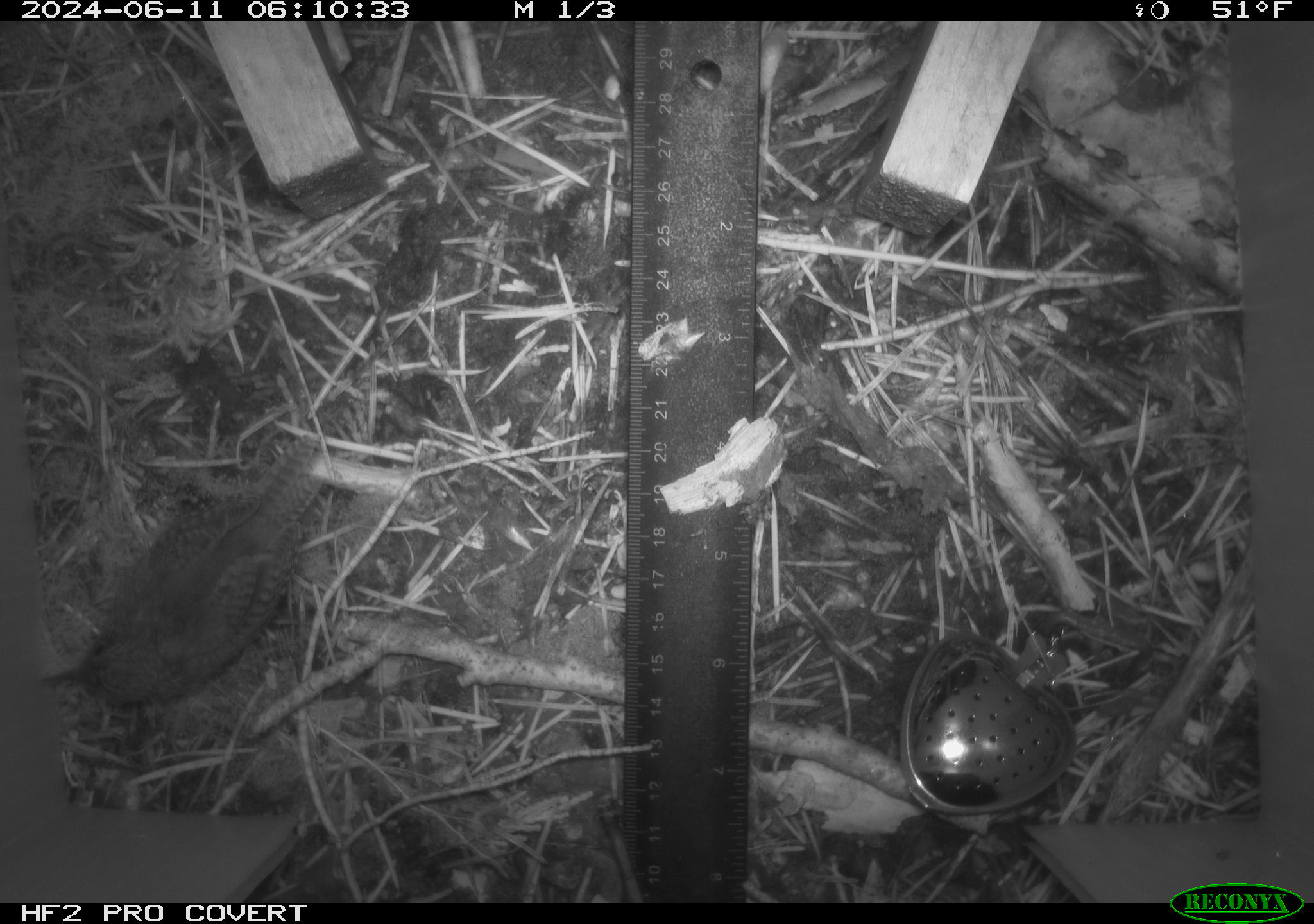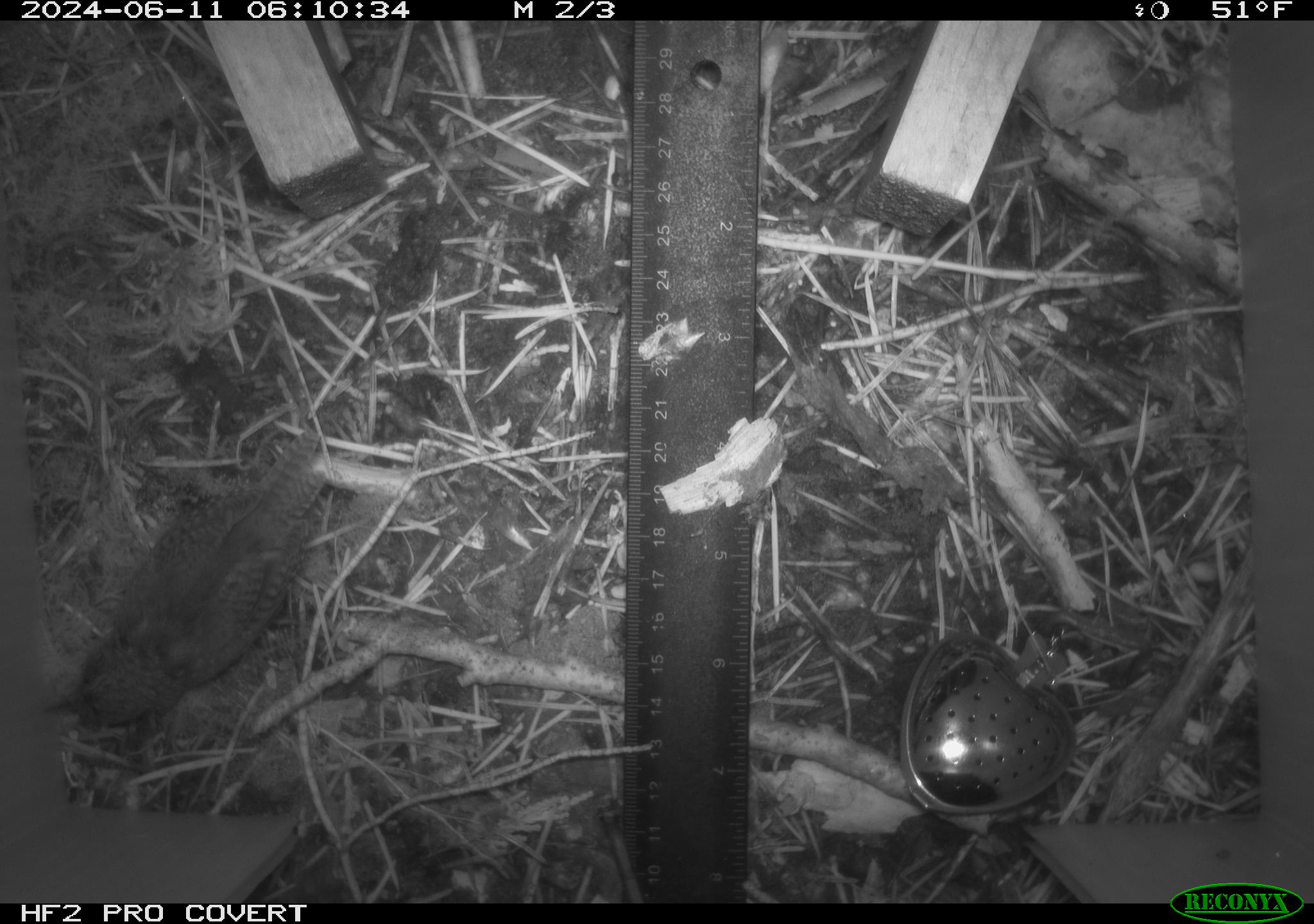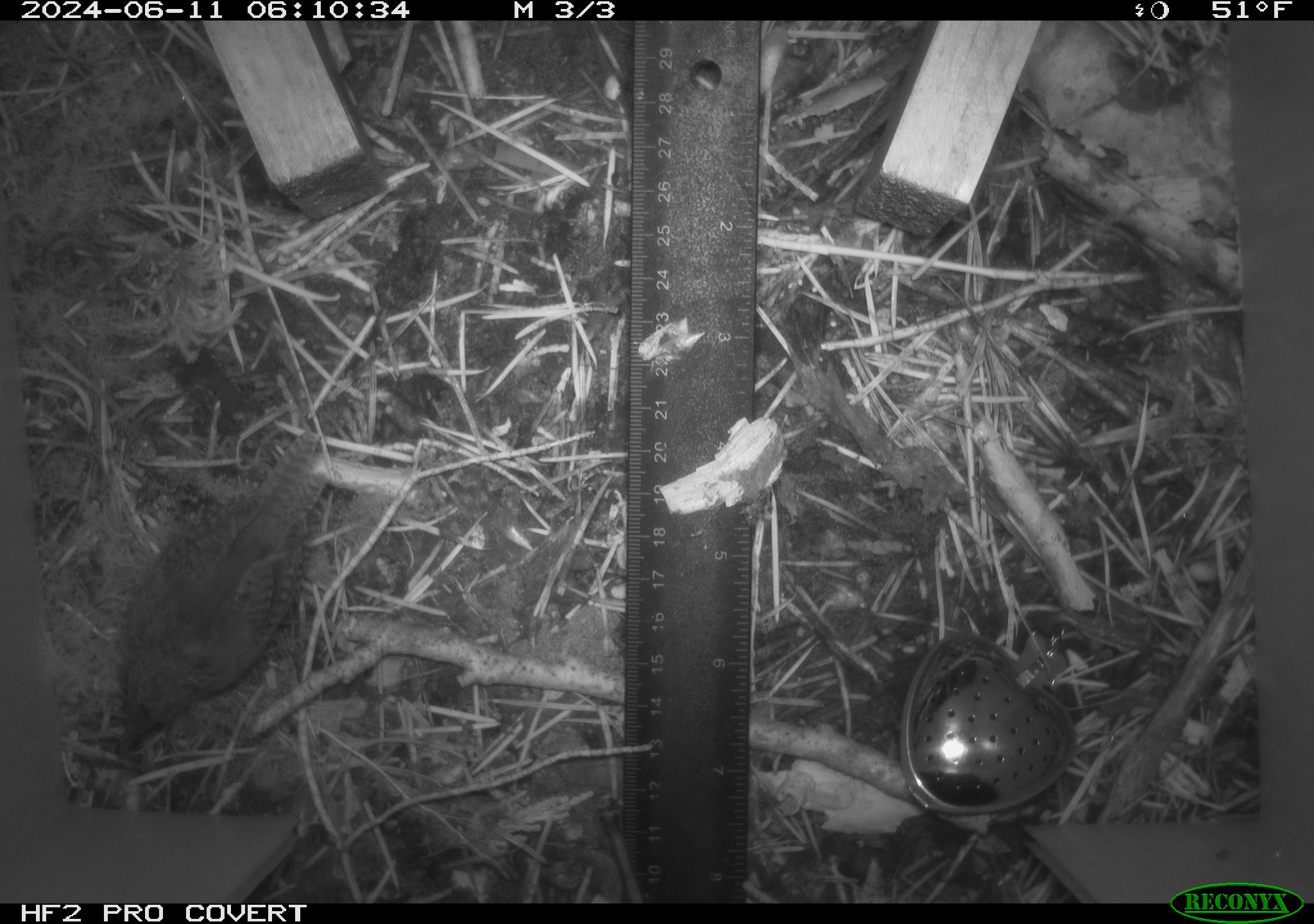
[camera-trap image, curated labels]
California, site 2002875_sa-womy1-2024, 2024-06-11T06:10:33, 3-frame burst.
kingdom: Animalia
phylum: Chordata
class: Aves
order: Passeriformes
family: Troglodytidae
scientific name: Troglodytidae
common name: wren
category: troglodytidae family